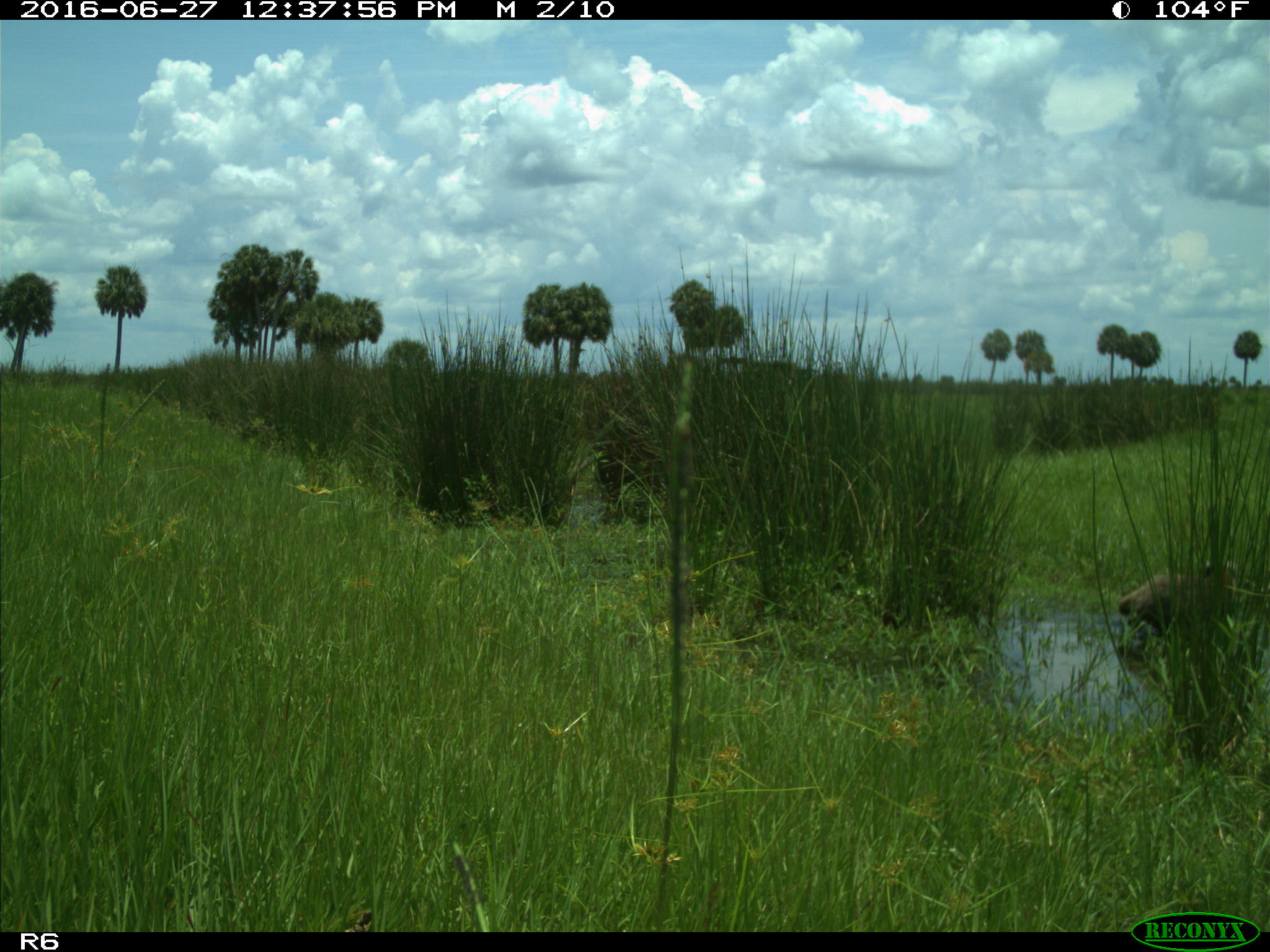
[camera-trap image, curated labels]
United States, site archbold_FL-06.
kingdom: Animalia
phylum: Chordata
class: Mammalia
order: Carnivora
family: Procyonidae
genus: Procyon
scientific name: Procyon lotor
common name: common raccoon